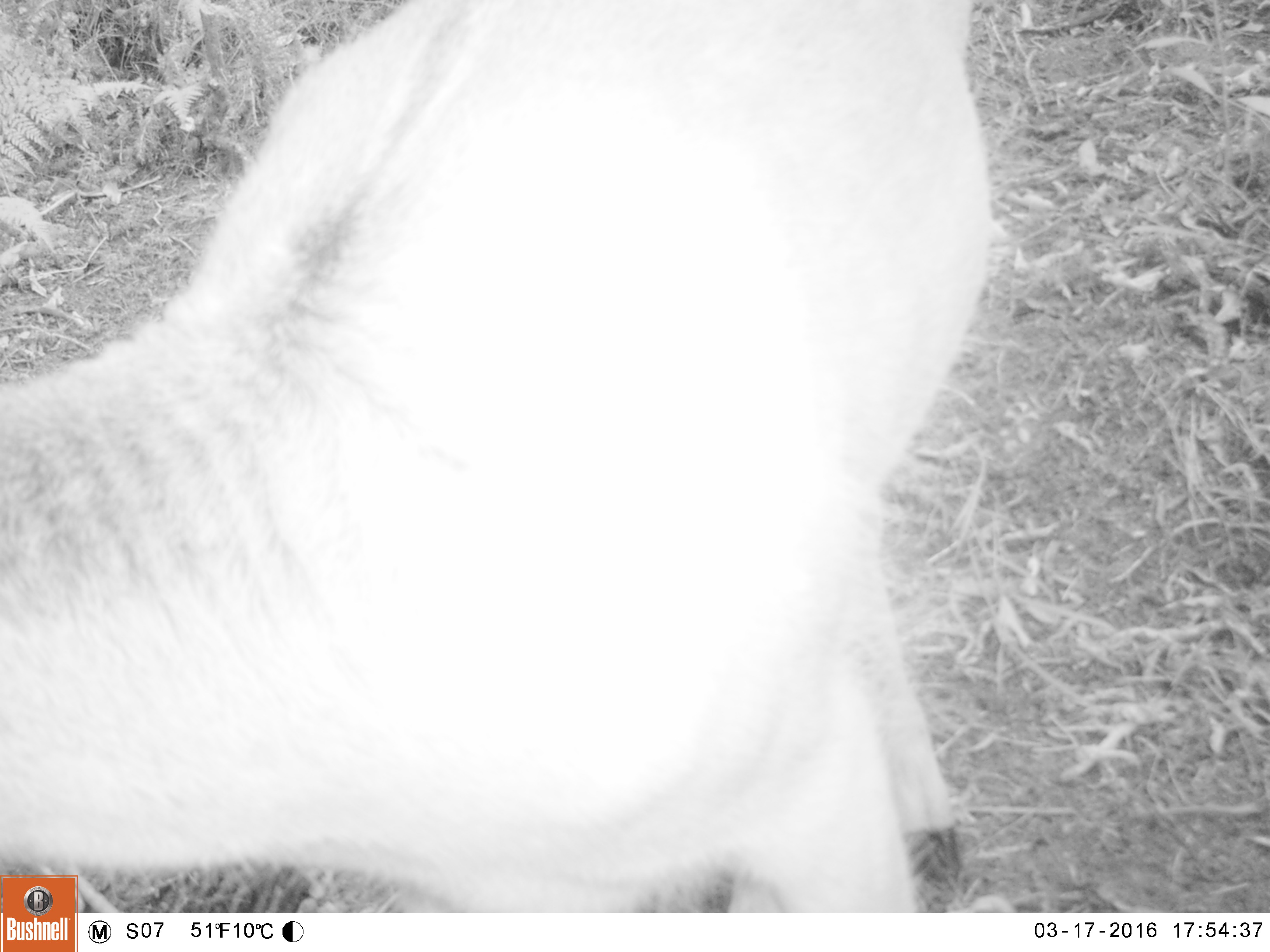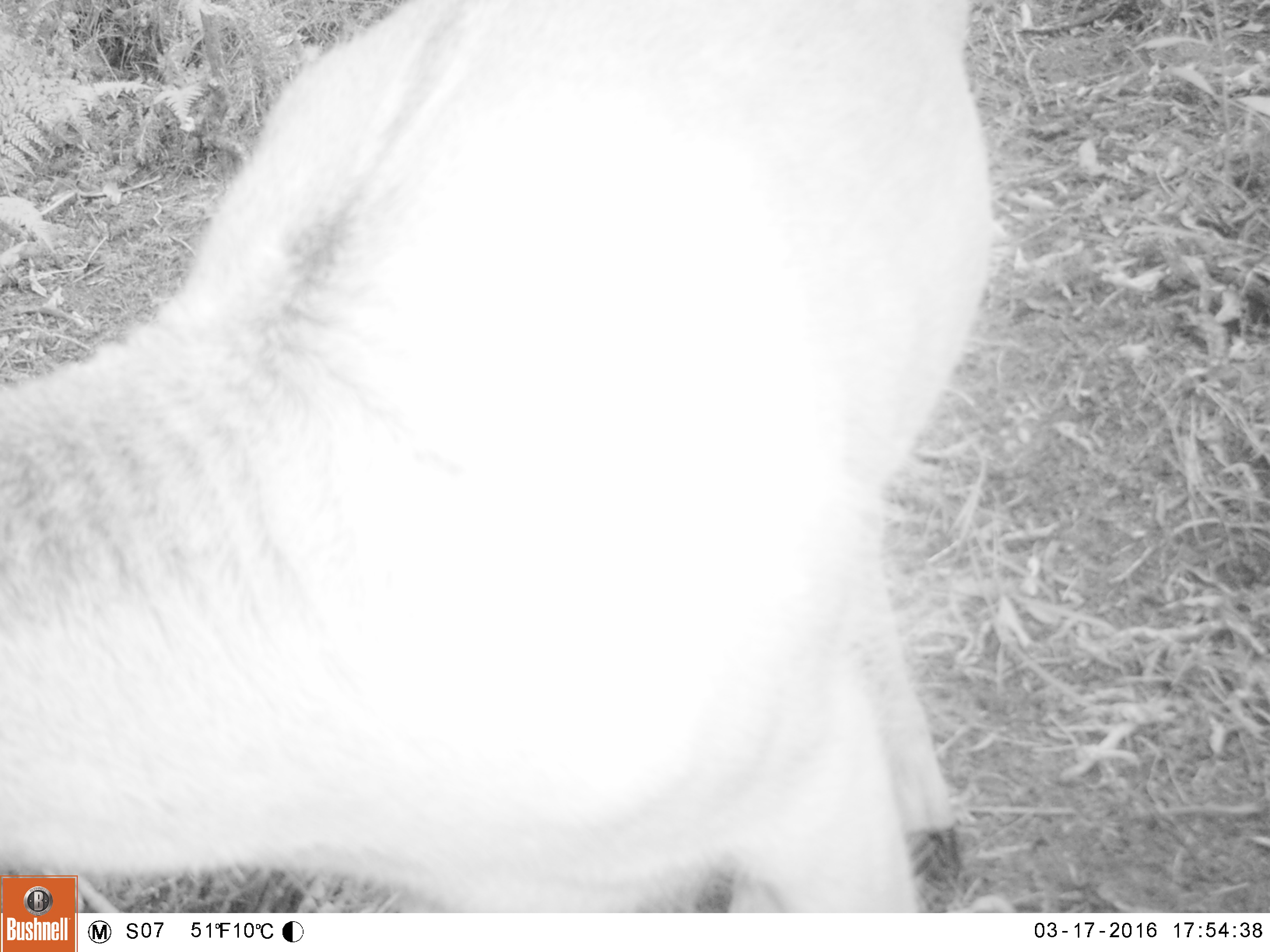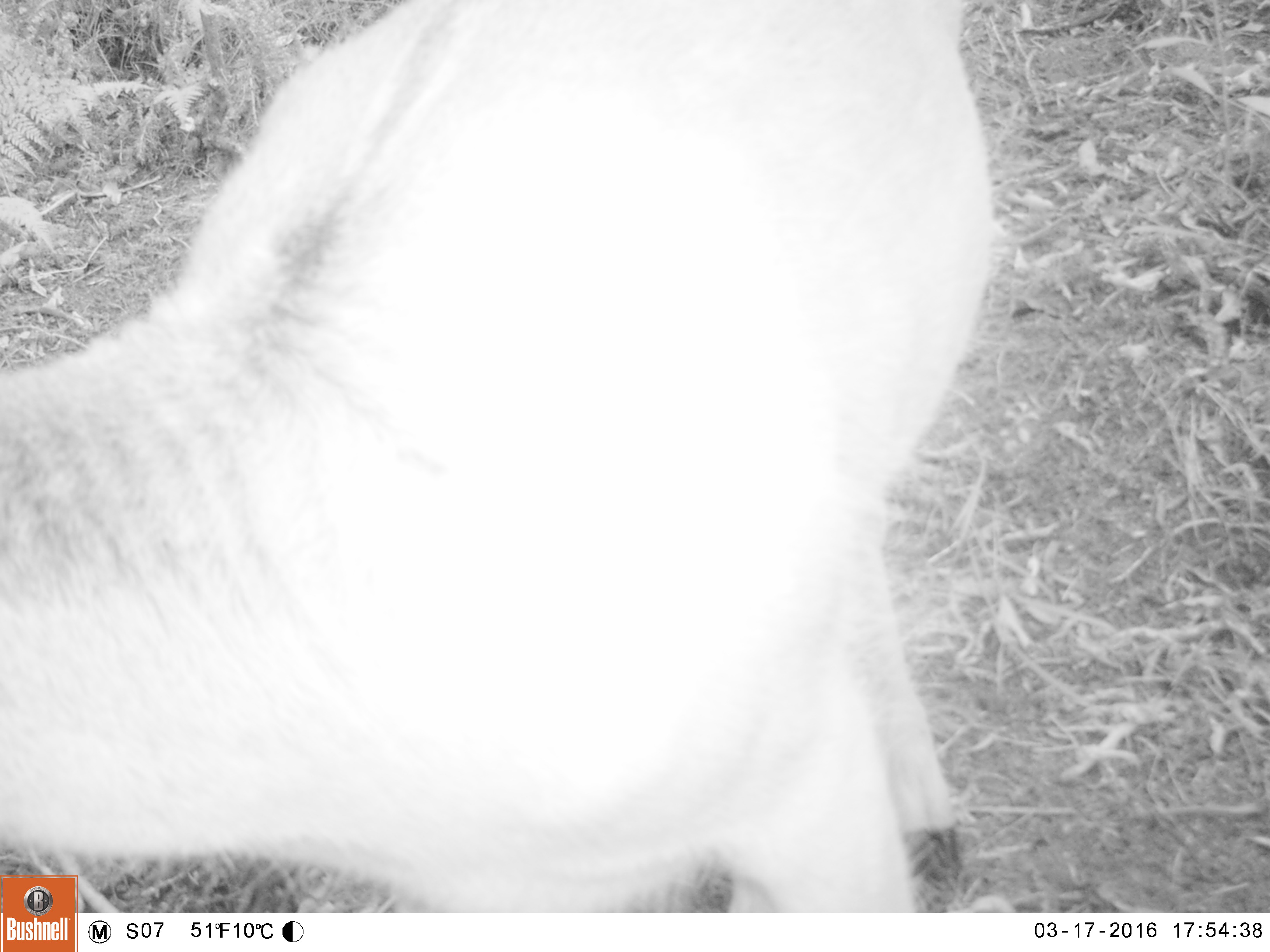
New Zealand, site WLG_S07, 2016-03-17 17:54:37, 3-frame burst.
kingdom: Animalia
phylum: Chordata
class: Mammalia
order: Artiodactyla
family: Cervidae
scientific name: Cervidae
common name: deer